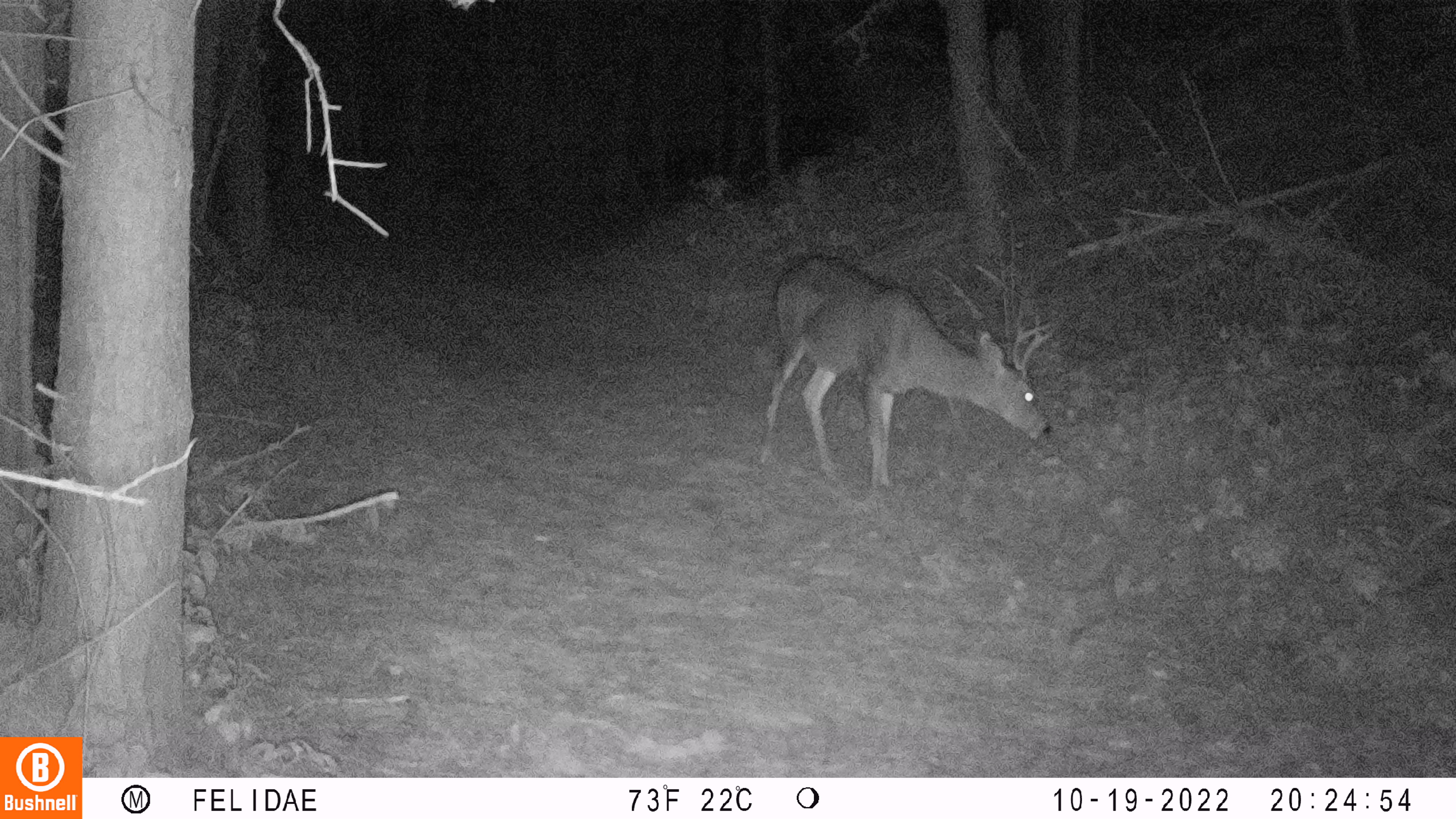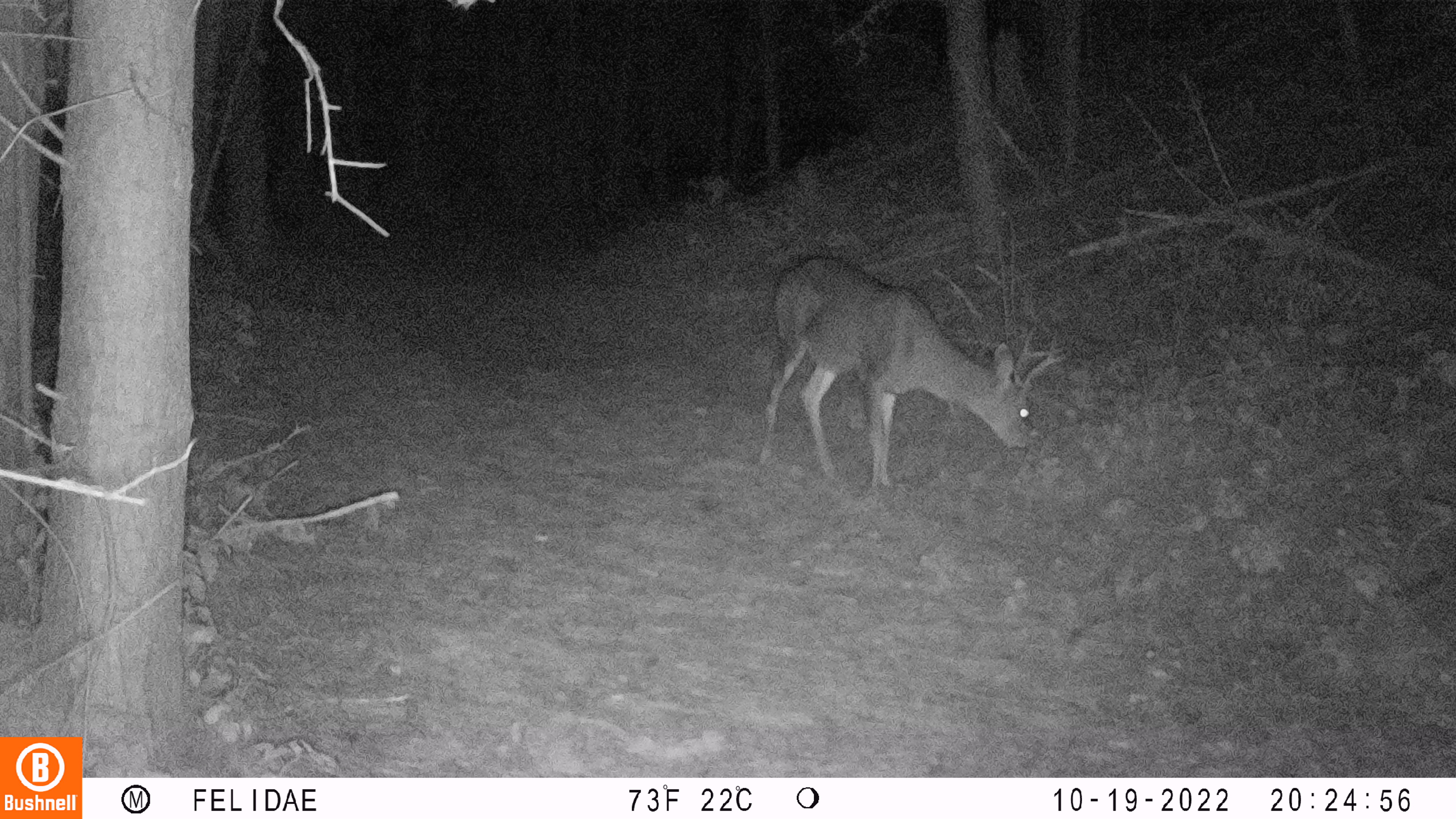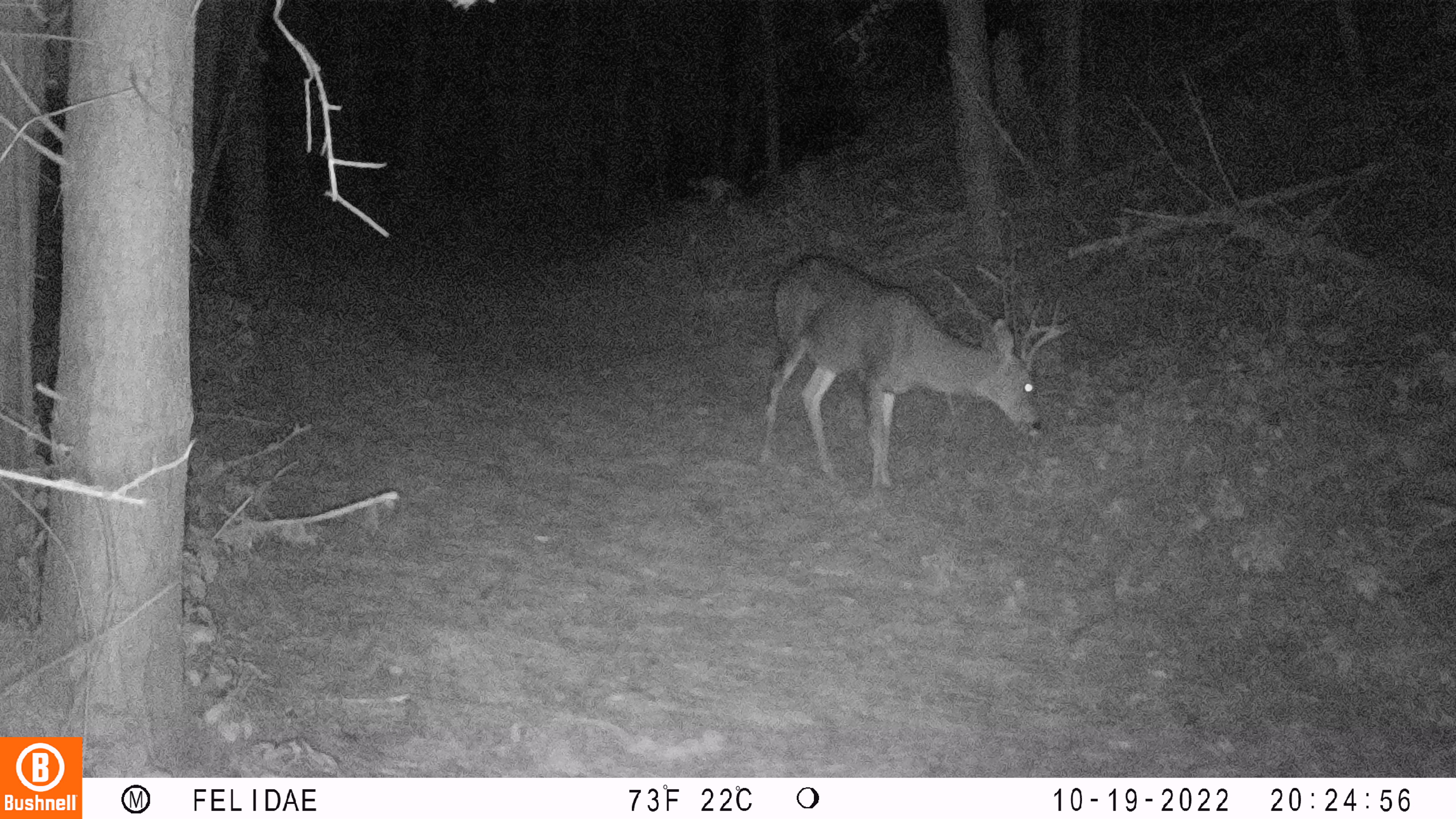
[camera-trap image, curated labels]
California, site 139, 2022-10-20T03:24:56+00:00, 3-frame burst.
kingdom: Animalia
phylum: Chordata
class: Mammalia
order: Artiodactyla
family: Cervidae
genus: Odocoileus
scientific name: Odocoileus hemionus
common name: mule deer